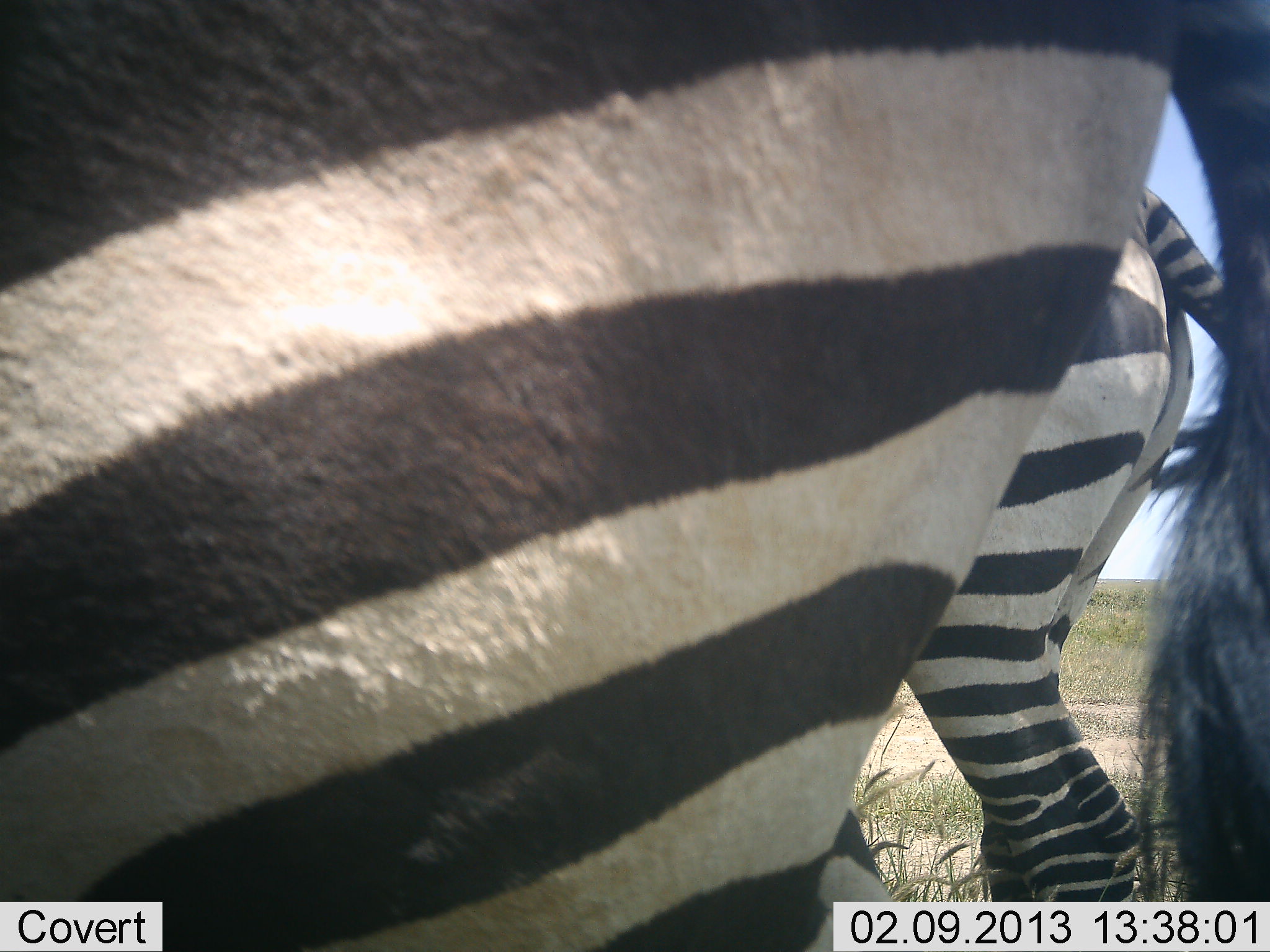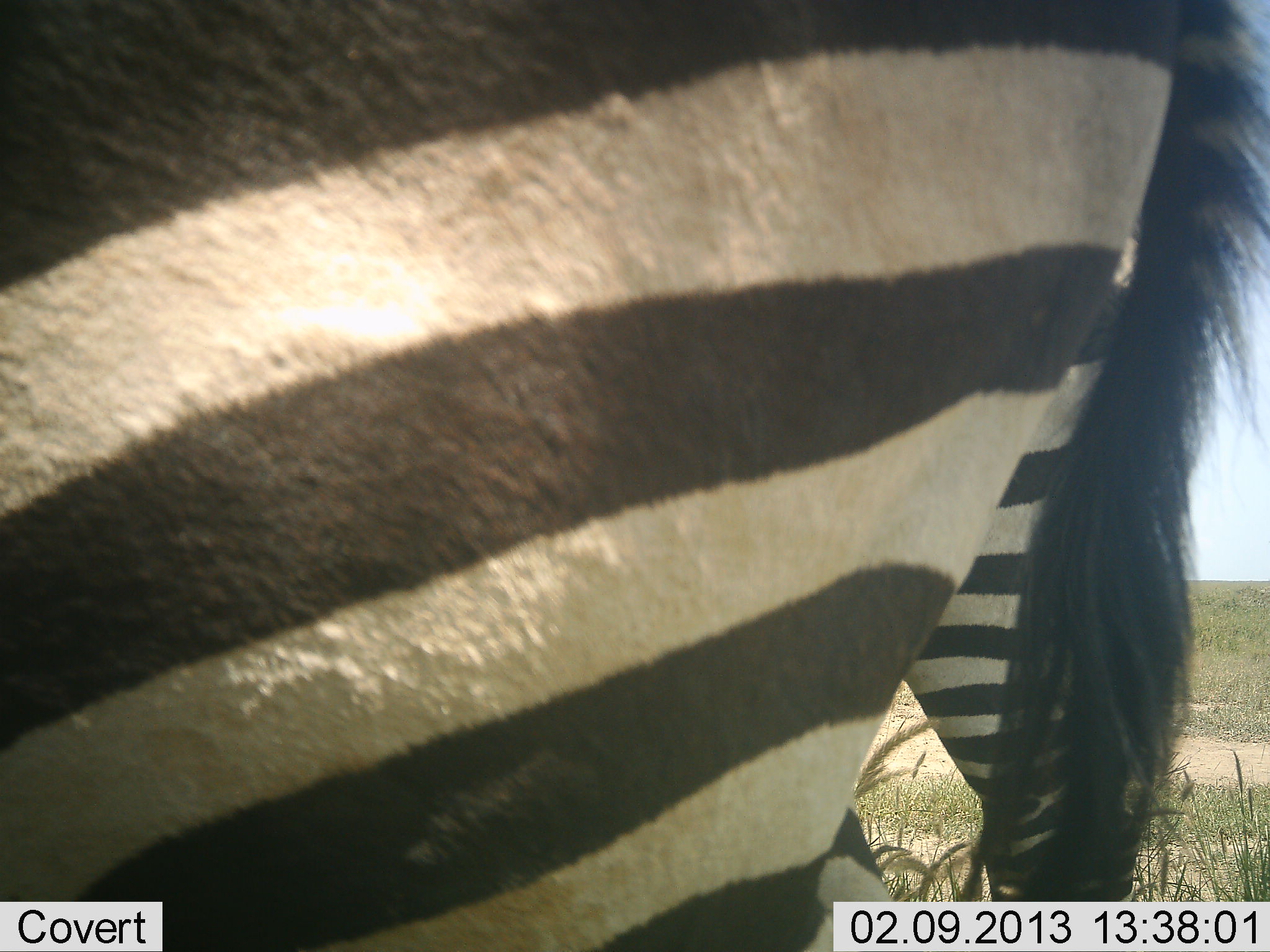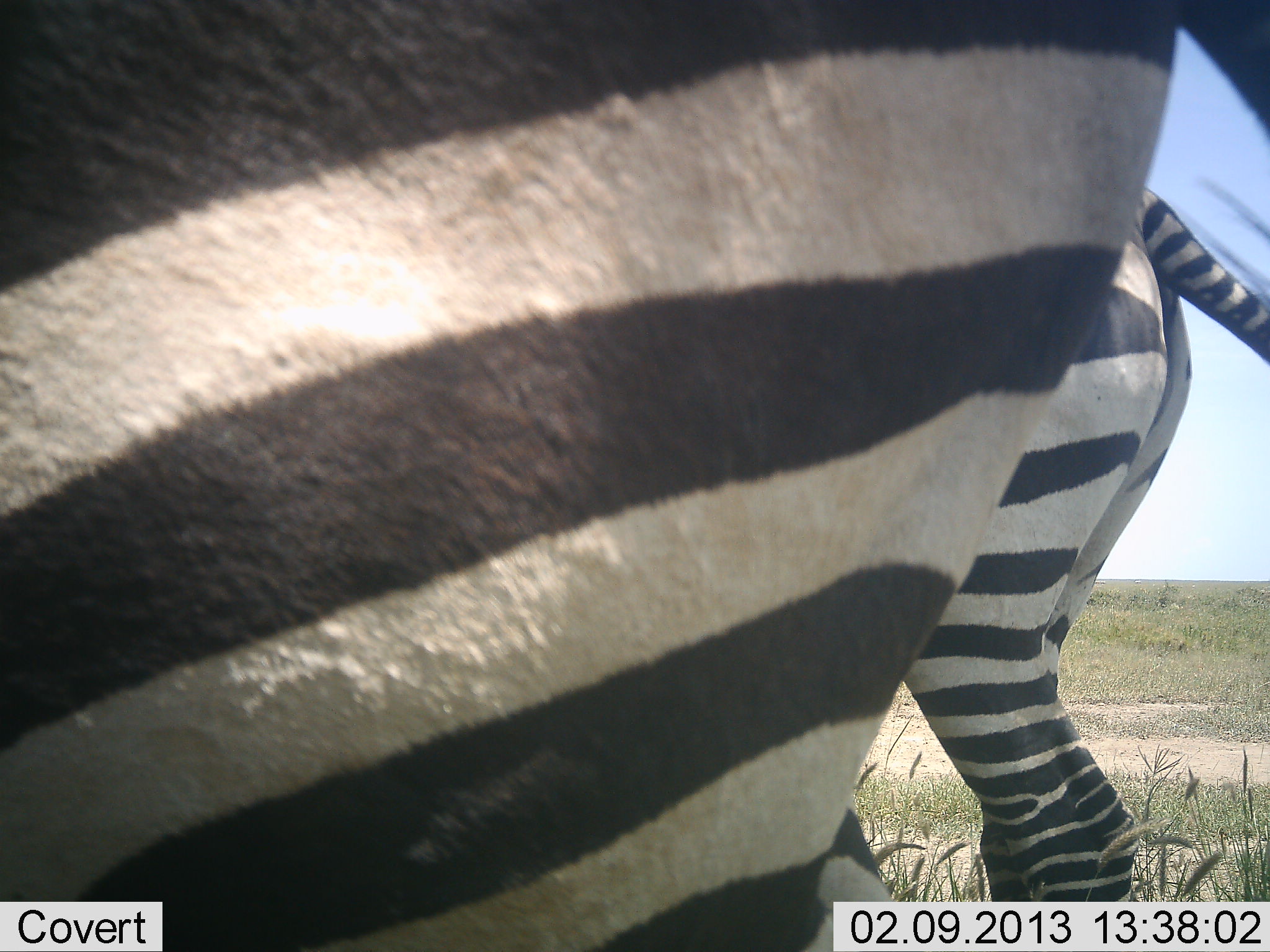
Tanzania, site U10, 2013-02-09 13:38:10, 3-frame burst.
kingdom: Animalia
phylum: Chordata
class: Mammalia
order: Perissodactyla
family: Equidae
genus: Equus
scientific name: Equus quagga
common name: plains zebra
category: zebra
Zebra (plains zebra) (Equus quagga), count 2. Behavior (volunteer vote fractions): standing 91%, resting 6%, moving 0%, interacting 0%. Young present (vote fraction): 0%. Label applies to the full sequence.